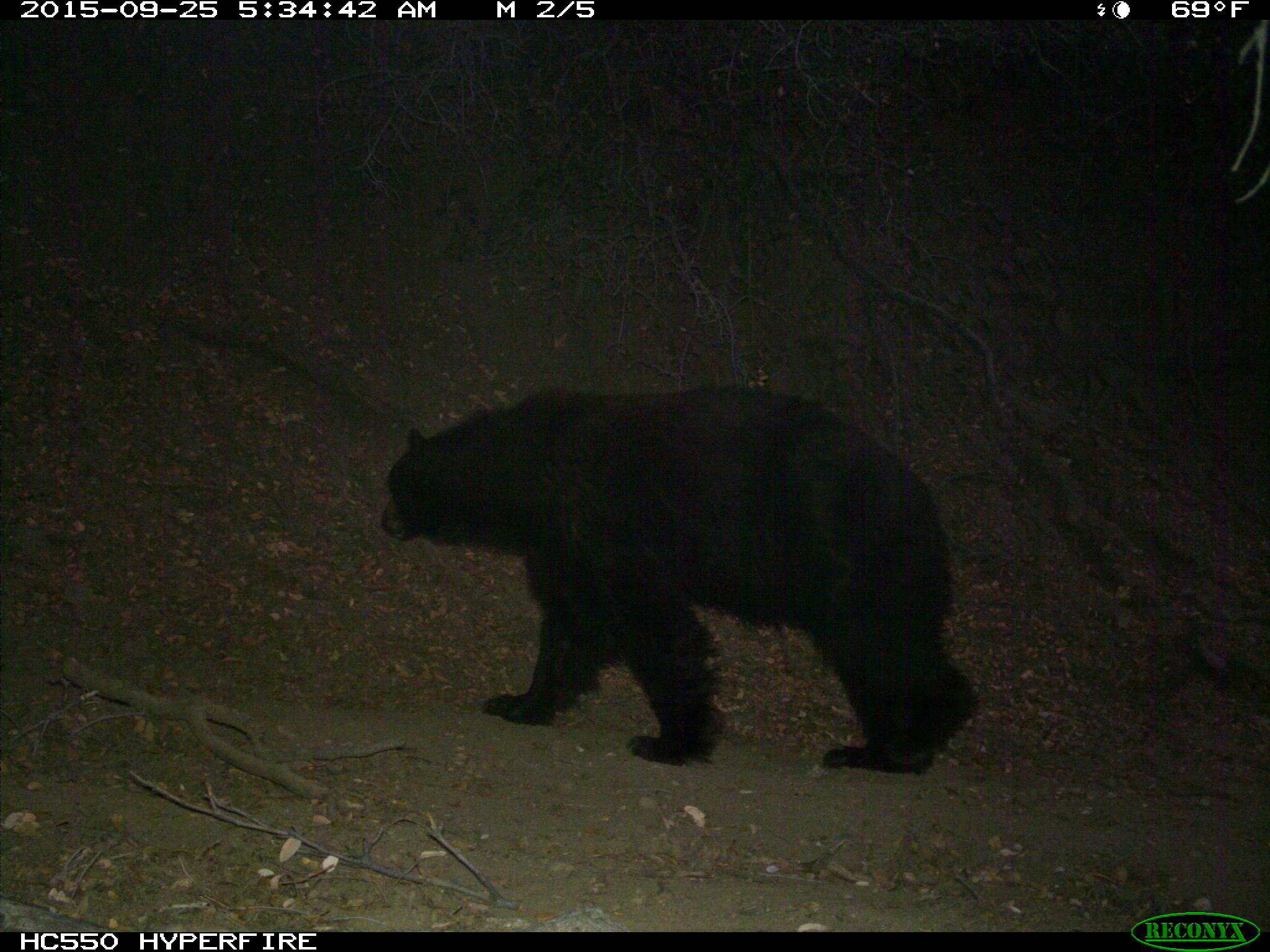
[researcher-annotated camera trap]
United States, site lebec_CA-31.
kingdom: Animalia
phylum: Chordata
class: Mammalia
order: Carnivora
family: Ursidae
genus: Ursus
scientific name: Ursus americanus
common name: american black bear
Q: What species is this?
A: Ursus americanus (american black bear).